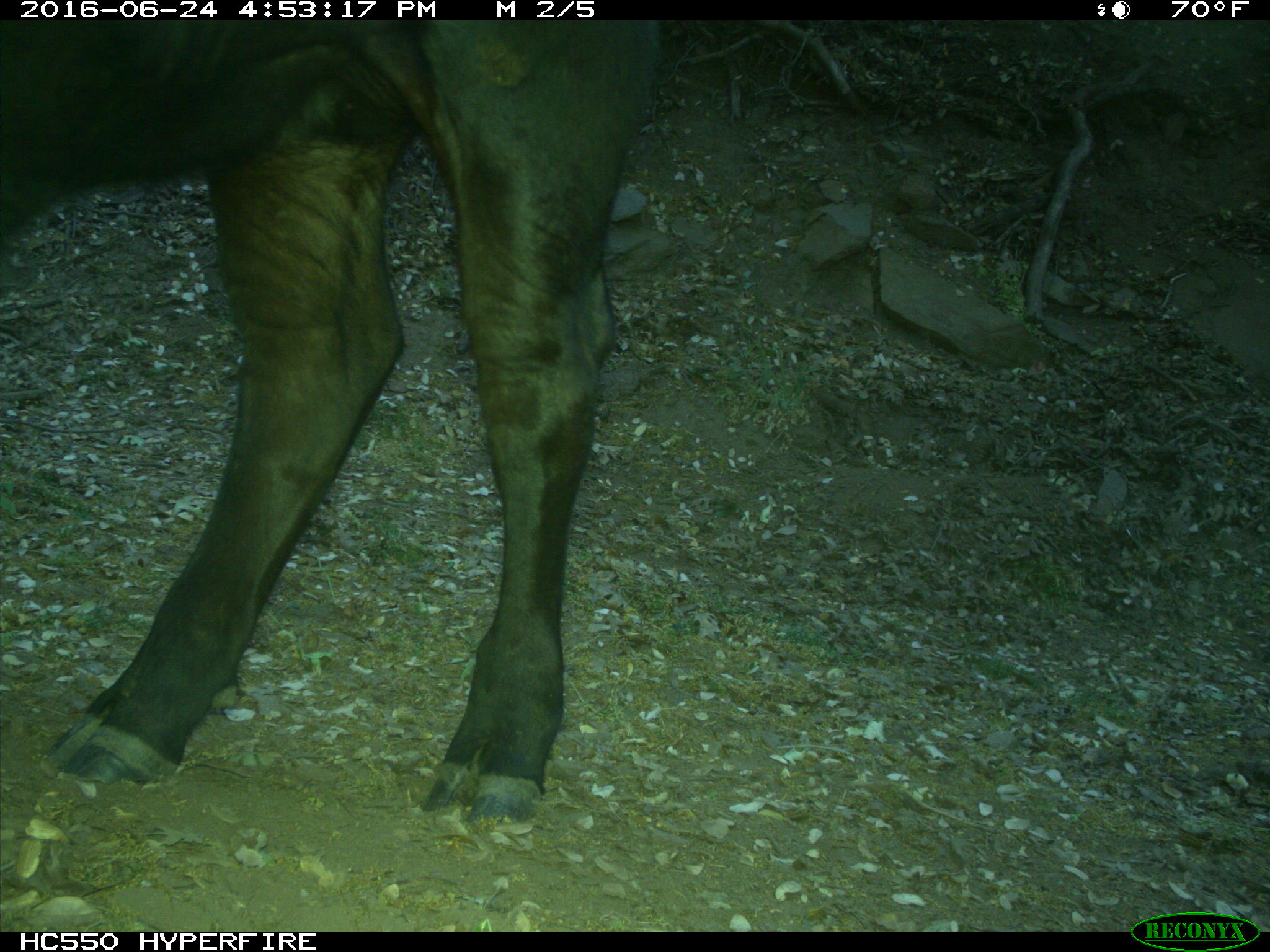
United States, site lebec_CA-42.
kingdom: Animalia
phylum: Chordata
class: Mammalia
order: Artiodactyla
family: Bovidae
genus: Bos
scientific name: Bos taurus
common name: domestic cow